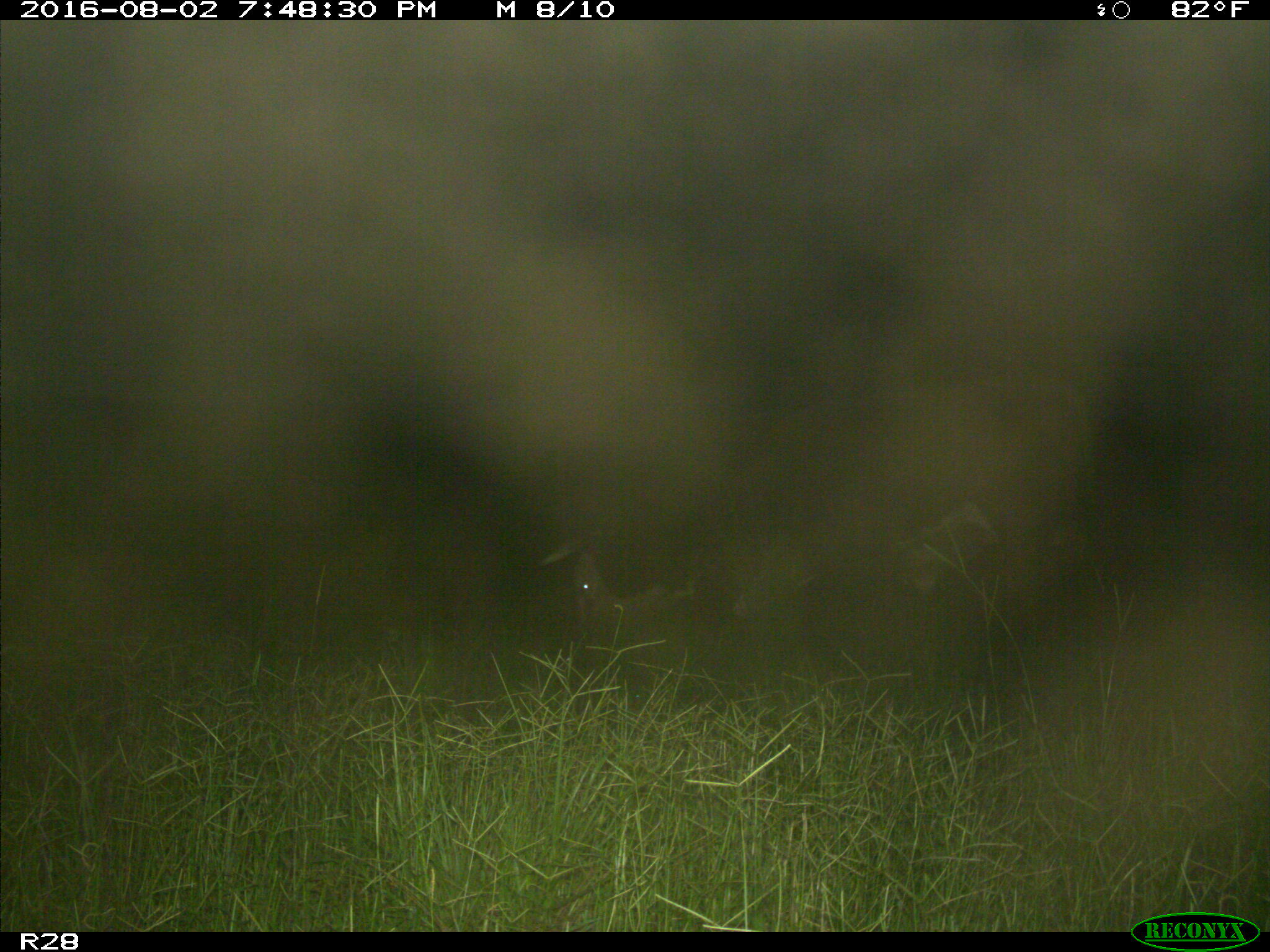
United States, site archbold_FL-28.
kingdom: Animalia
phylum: Chordata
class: Mammalia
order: Artiodactyla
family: Bovidae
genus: Bos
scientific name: Bos taurus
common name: domestic cow